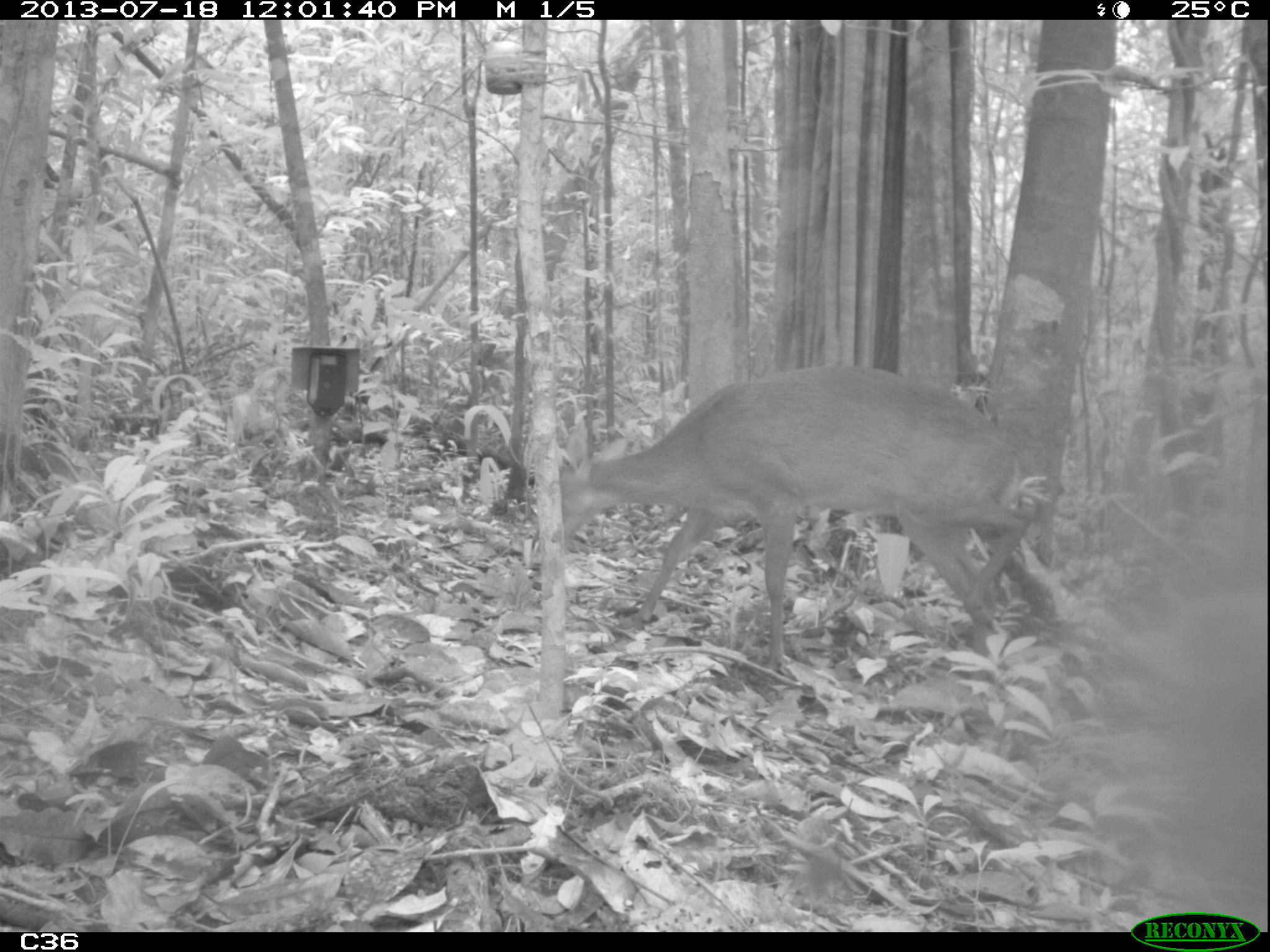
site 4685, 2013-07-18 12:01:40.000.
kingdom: Animalia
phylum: Chordata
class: Mammalia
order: Artiodactyla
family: Cervidae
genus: Mazama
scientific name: Mazama gouazoubira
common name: gray brocket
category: mazama gouazaoubira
Mazama gouazaoubira (gray brocket) (Mazama gouazoubira), count 1, age adult.